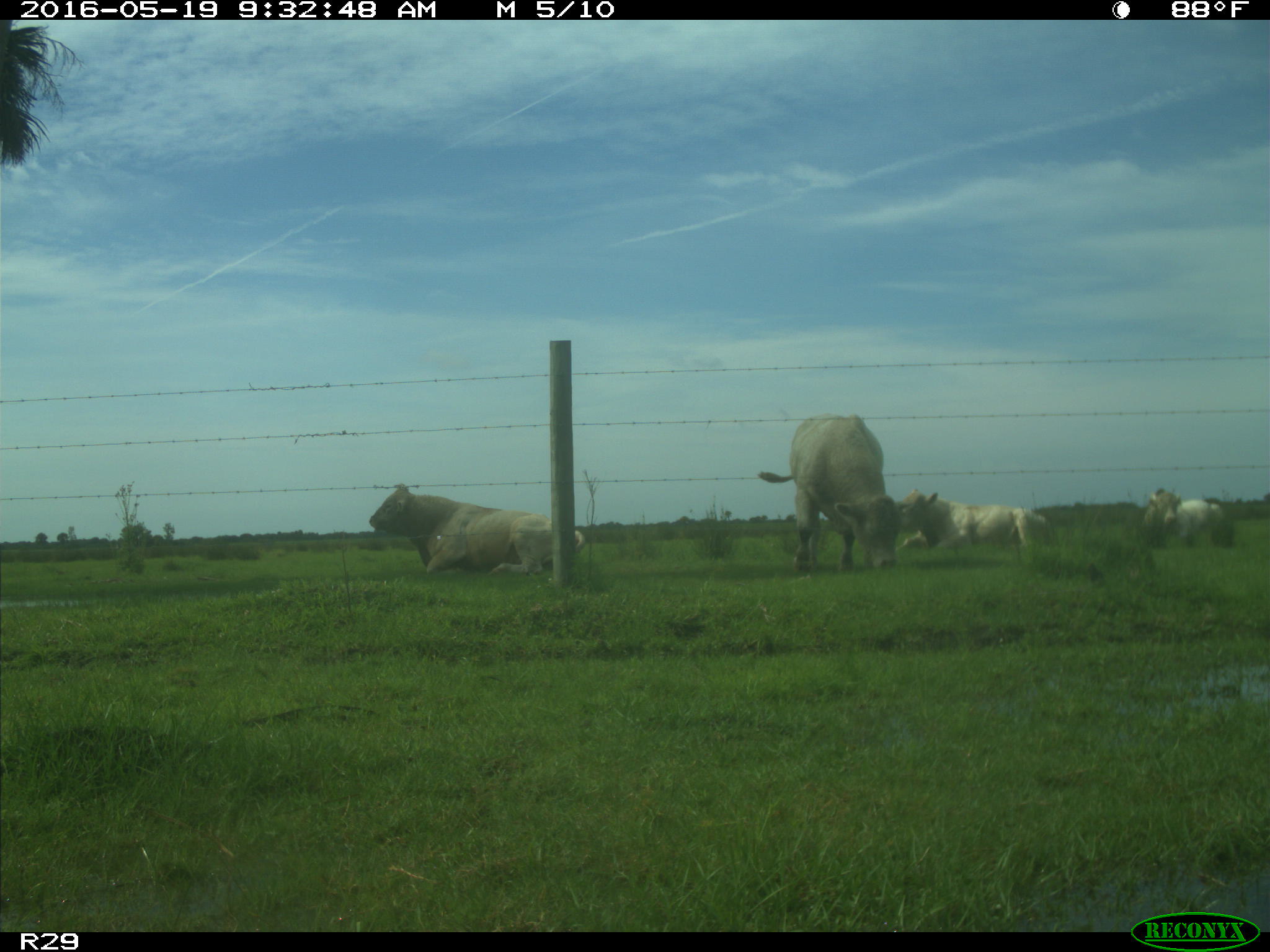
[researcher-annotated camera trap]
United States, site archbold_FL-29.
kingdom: Animalia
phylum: Chordata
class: Mammalia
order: Artiodactyla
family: Bovidae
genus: Bos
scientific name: Bos taurus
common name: domestic cow